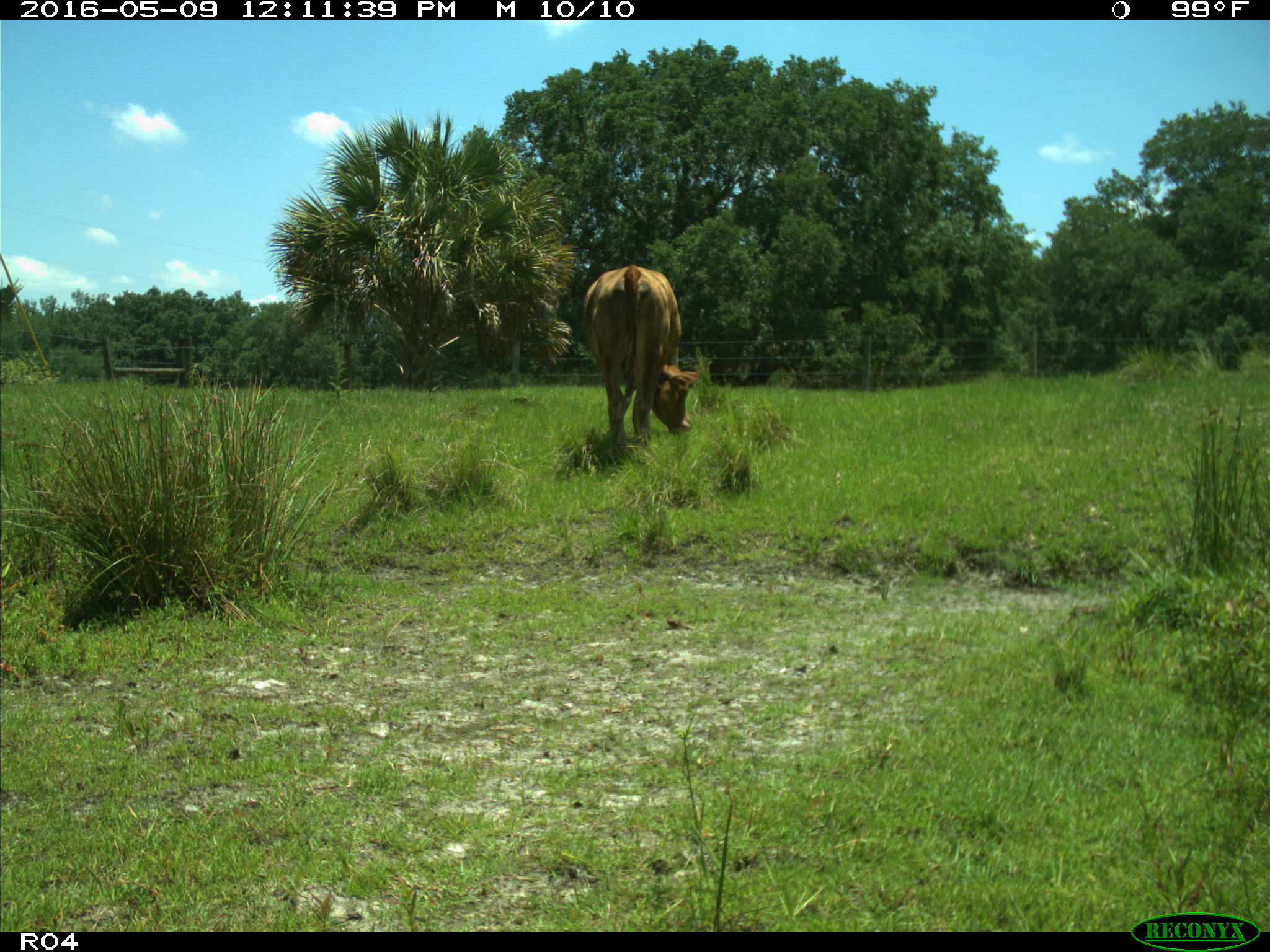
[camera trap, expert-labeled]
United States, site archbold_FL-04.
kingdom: Animalia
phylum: Chordata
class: Mammalia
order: Artiodactyla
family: Bovidae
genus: Bos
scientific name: Bos taurus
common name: domestic cow